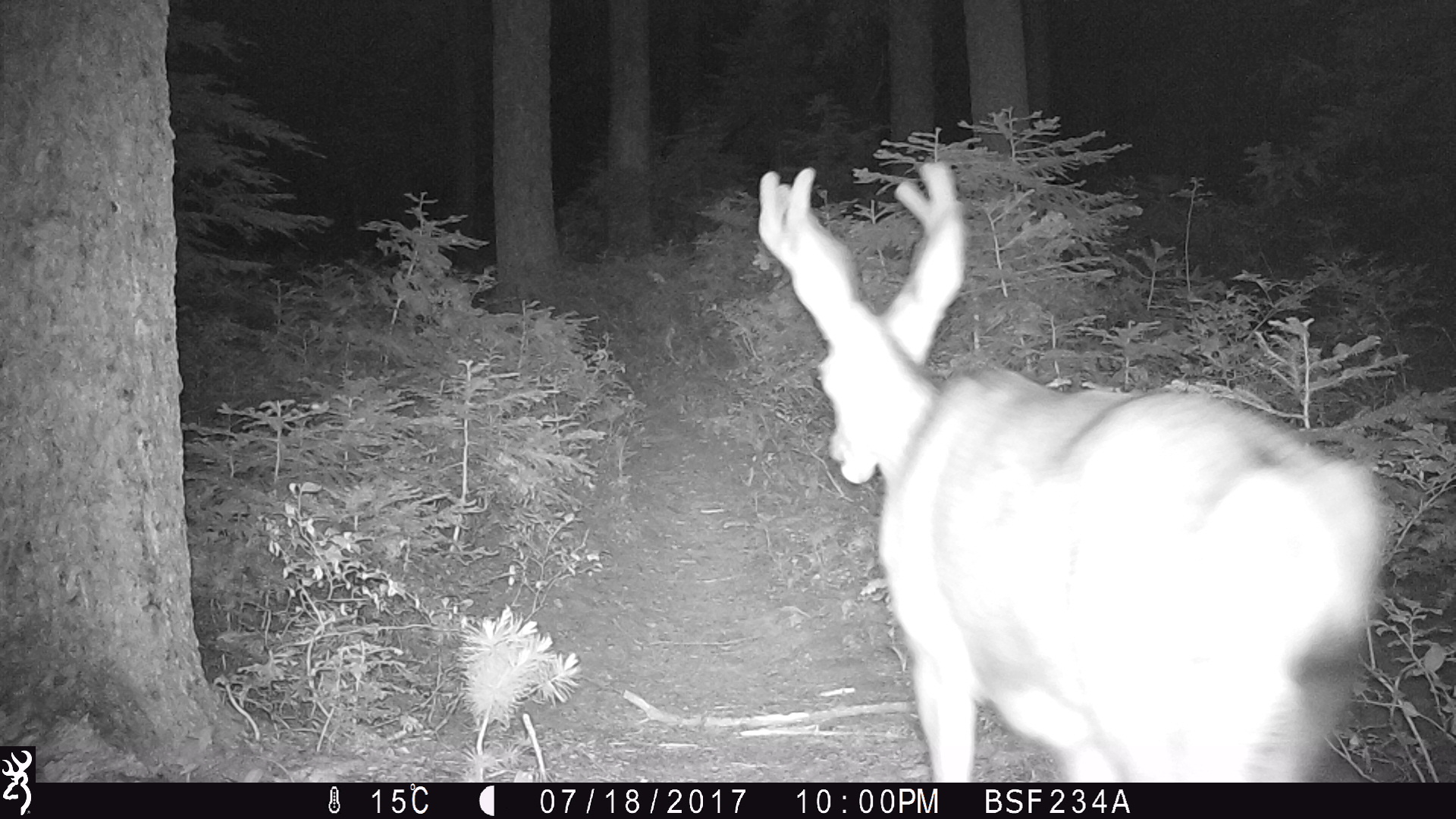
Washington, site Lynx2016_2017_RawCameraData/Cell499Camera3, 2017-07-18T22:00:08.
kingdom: Animalia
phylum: Chordata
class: Mammalia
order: Artiodactyla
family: Cervidae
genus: Odocoileus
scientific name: Odocoileus hemionus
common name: mule deer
Odocoileus hemionus (mule deer). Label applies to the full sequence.